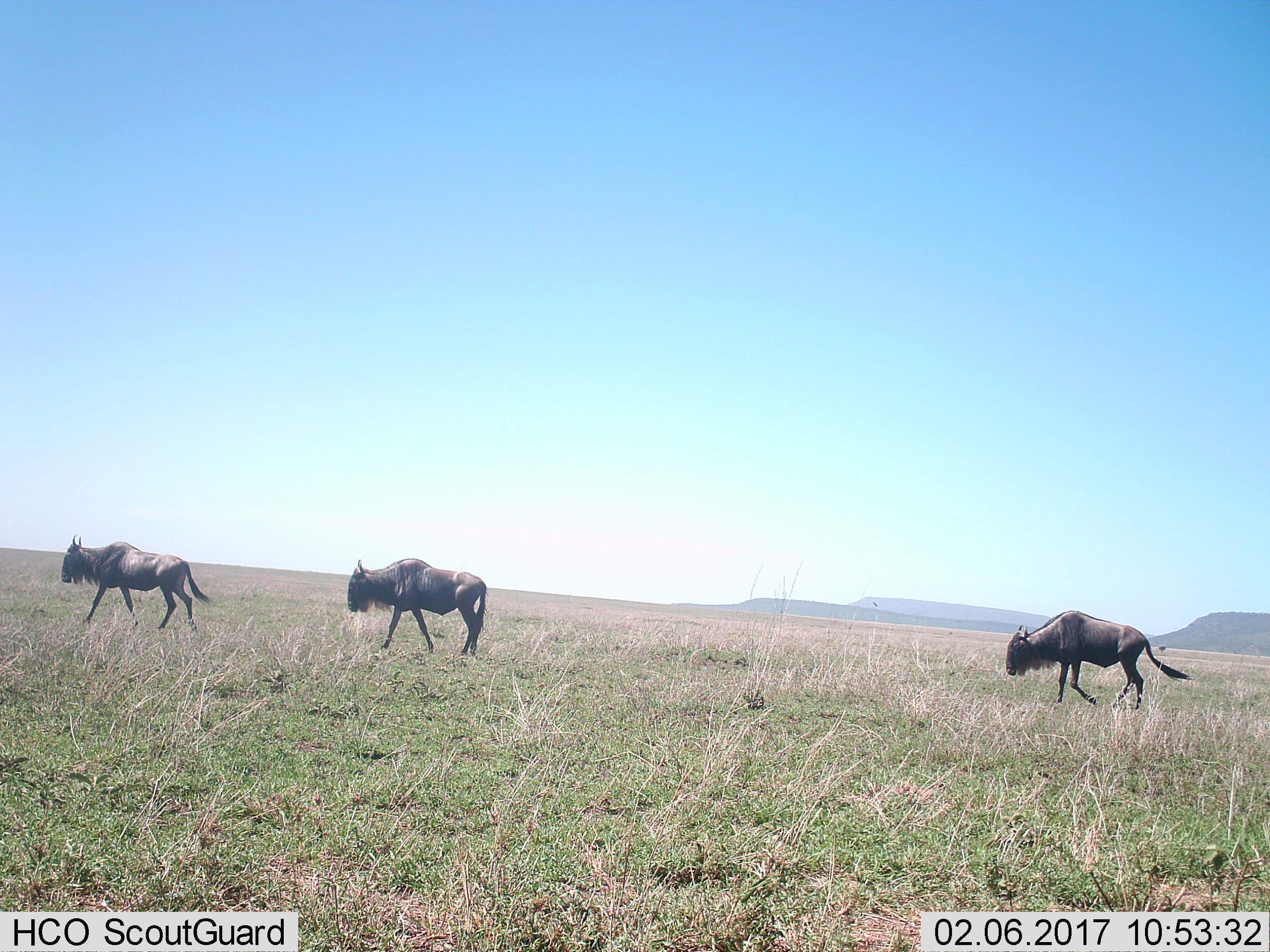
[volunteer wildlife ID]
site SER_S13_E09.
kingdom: Animalia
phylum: Chordata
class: Mammalia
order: Artiodactyla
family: Bovidae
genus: Connochaetes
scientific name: Connochaetes taurinus taurinus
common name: blue wildebeest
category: wildebeestblue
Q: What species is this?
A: Wildebeestblue (blue wildebeest) (Connochaetes taurinus taurinus).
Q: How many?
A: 3.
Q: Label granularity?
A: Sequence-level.